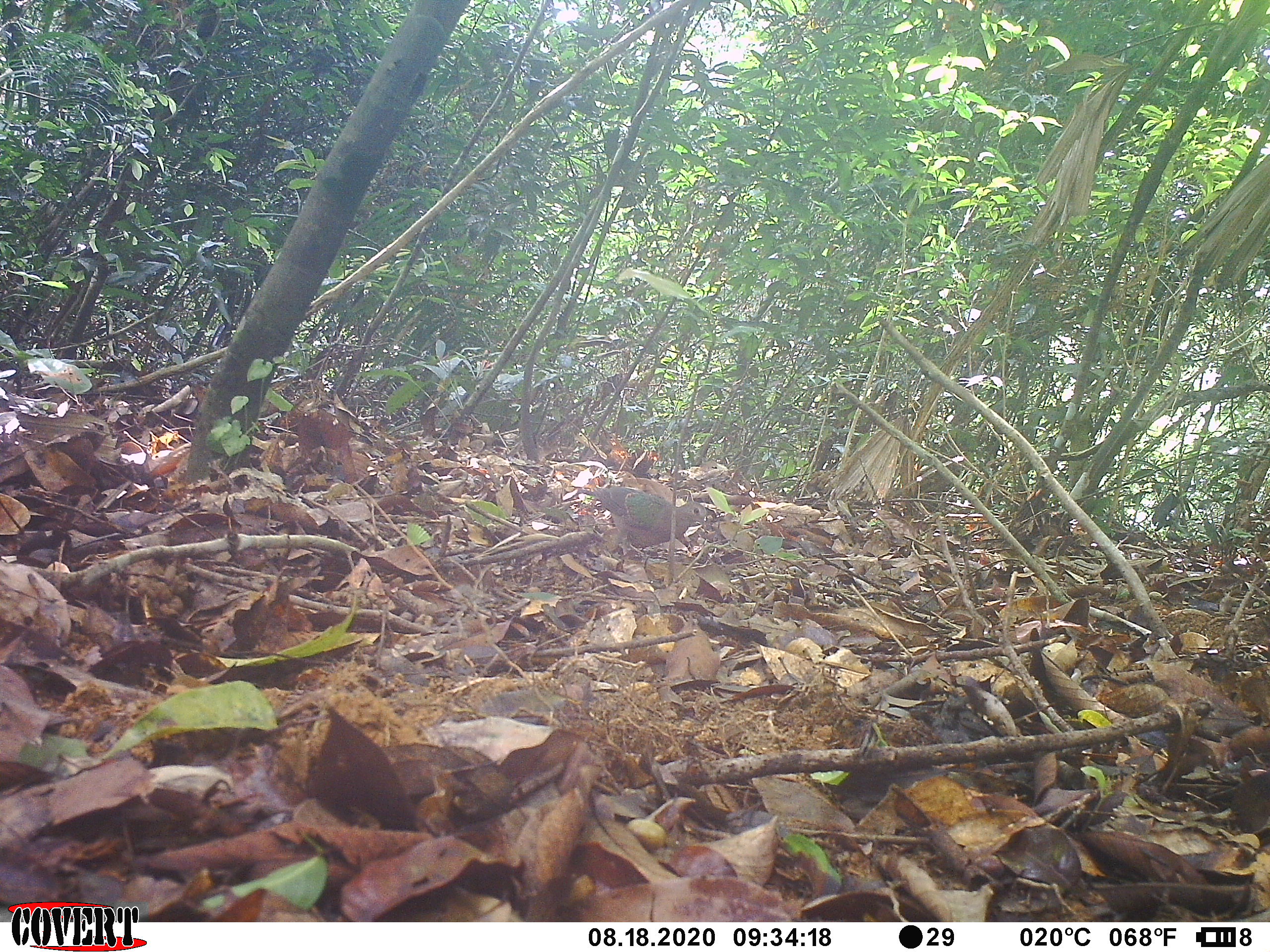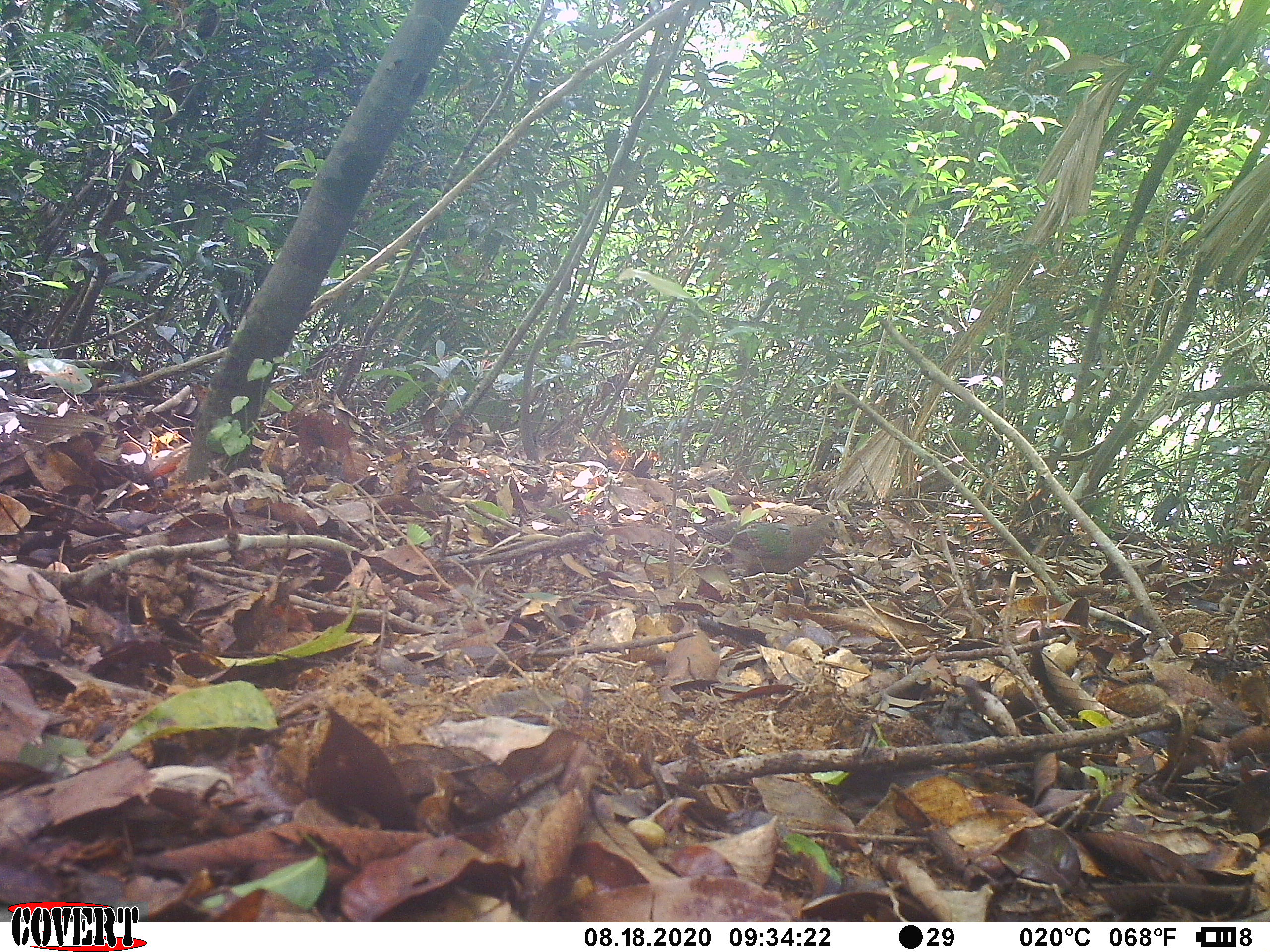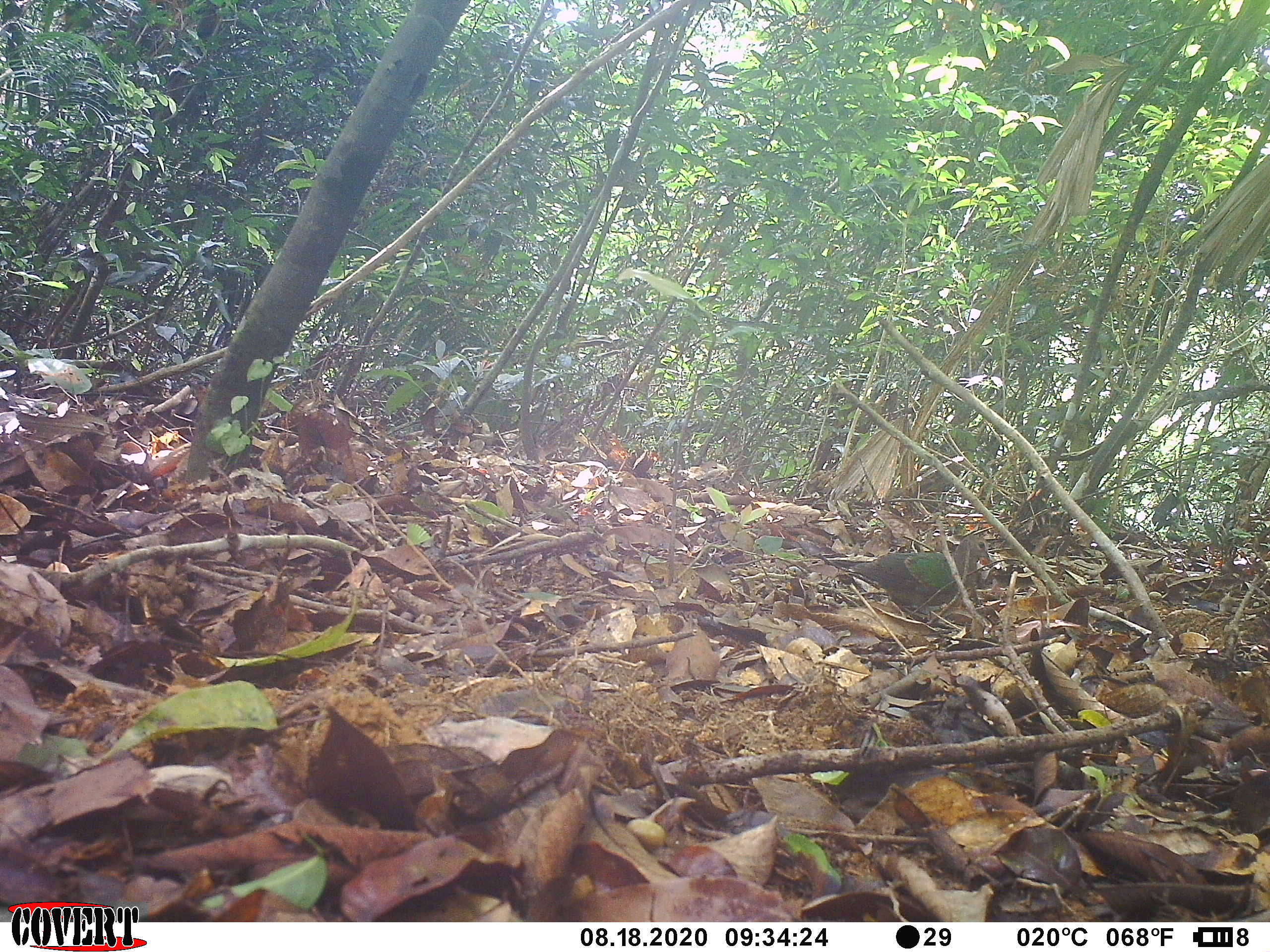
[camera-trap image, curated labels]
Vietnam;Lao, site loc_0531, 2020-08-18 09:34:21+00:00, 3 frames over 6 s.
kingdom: Animalia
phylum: Chordata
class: Aves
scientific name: Aves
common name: bird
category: unidentified bird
Unidentified bird (bird) (Aves). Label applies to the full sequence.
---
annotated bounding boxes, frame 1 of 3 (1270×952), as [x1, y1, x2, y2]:
unidentified bird: [576, 486, 707, 565]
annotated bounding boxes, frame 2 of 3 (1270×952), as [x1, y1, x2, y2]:
unidentified bird: [690, 515, 843, 598]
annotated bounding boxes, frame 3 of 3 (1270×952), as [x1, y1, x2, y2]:
unidentified bird: [814, 534, 991, 622]